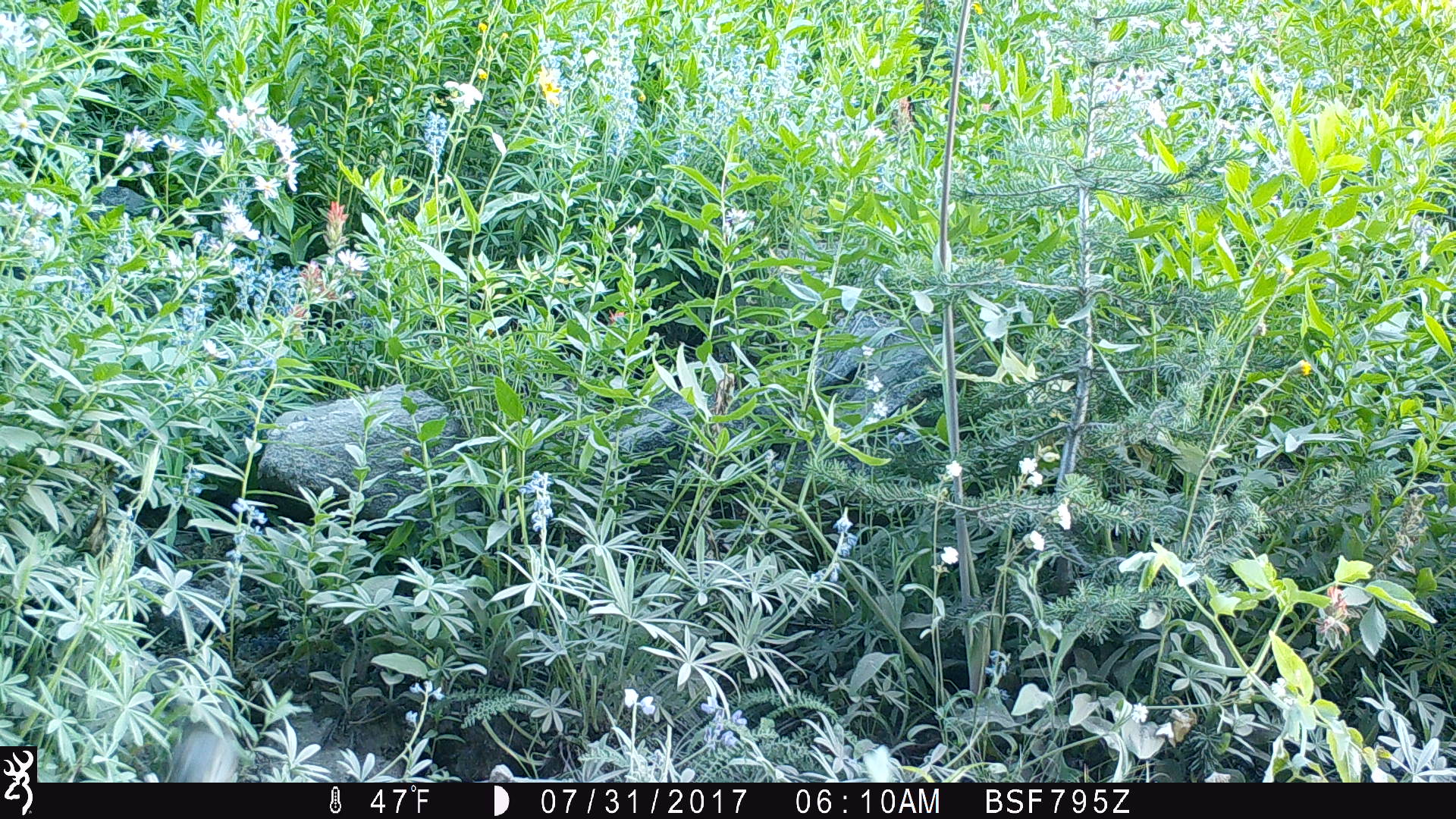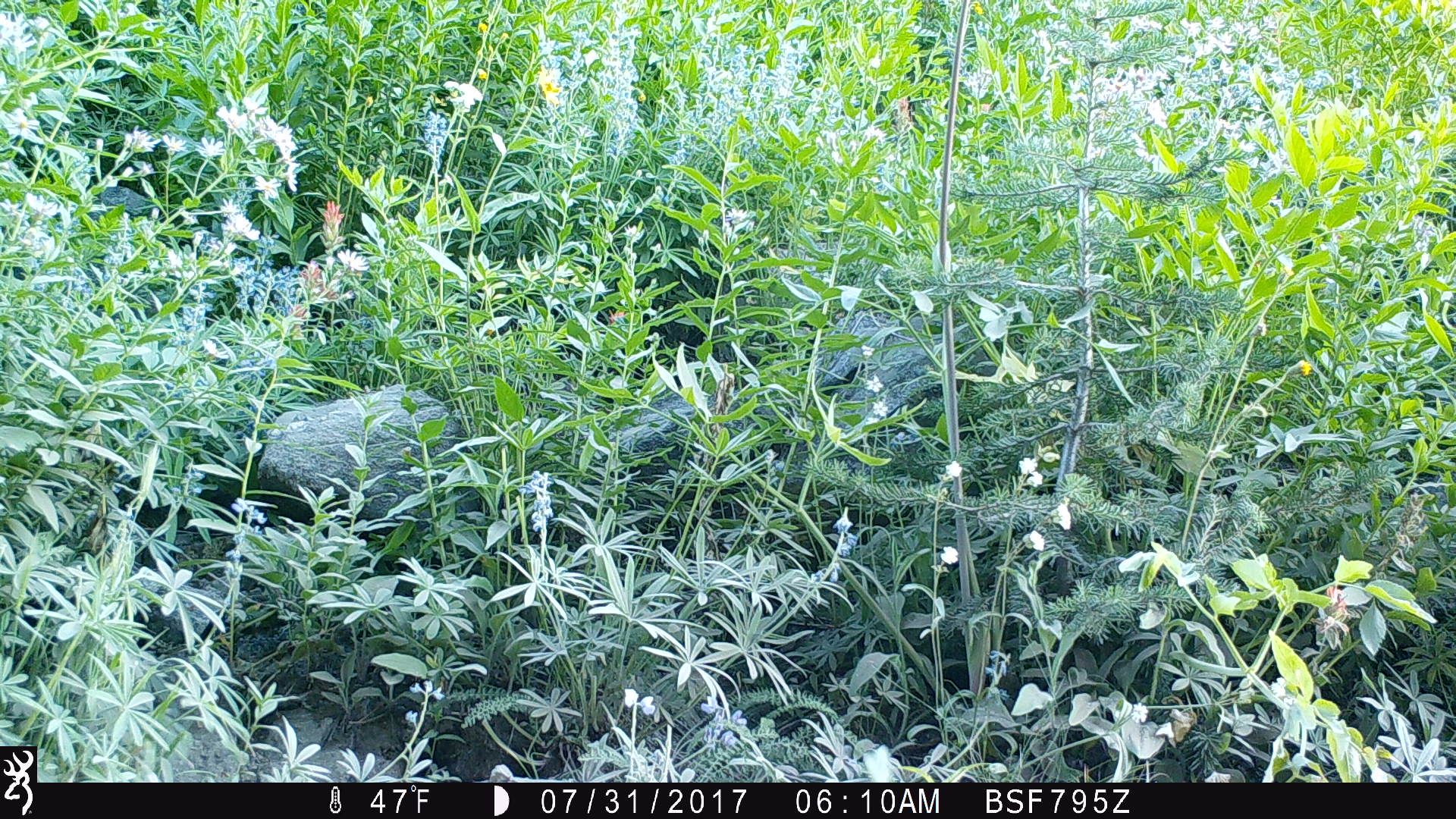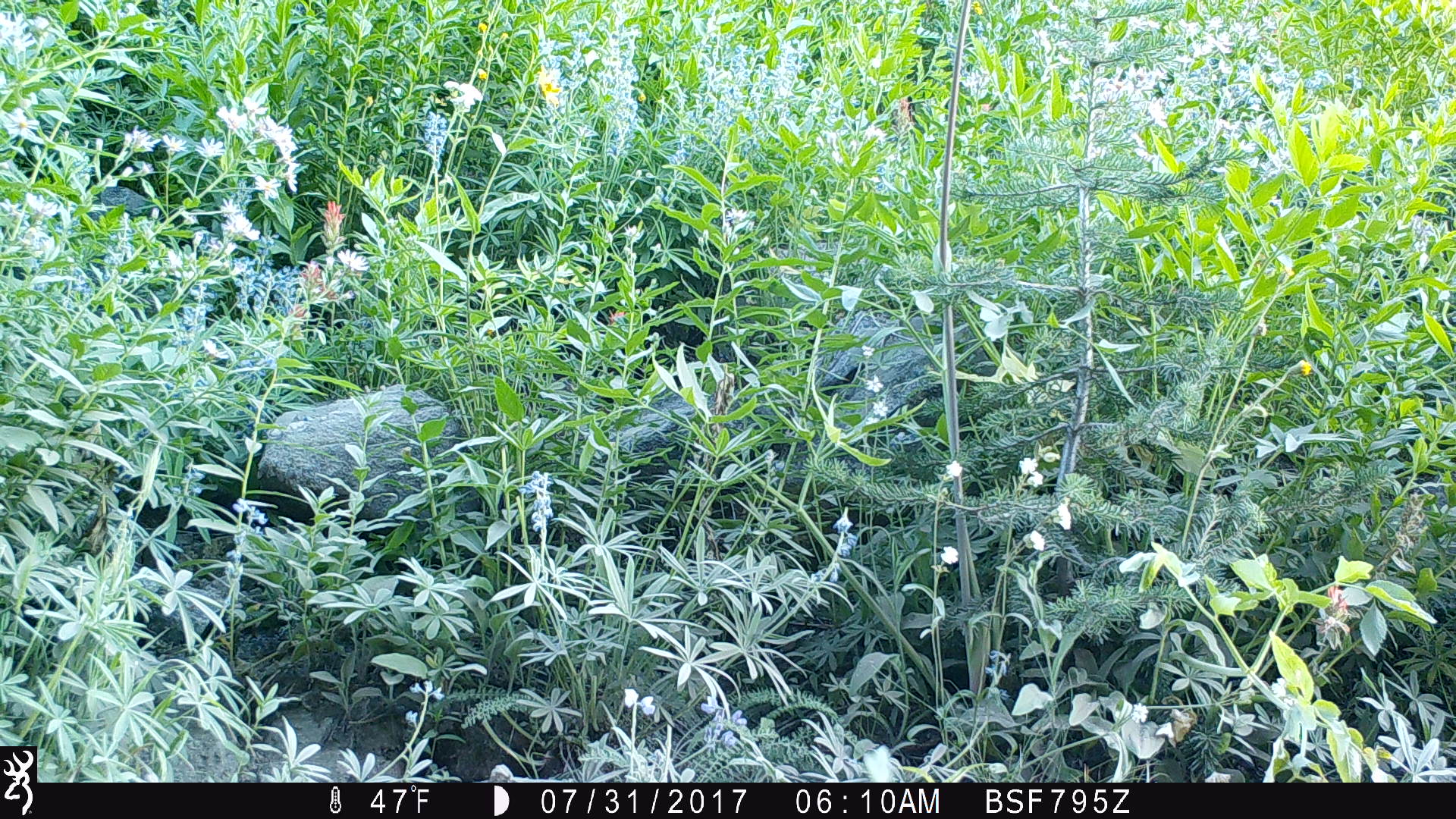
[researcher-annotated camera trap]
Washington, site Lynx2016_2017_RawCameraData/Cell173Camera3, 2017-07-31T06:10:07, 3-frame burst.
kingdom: Animalia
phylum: Chordata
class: Mammalia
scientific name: Mammalia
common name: small mammal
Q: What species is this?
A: Small mammal (Mammalia).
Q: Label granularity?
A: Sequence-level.